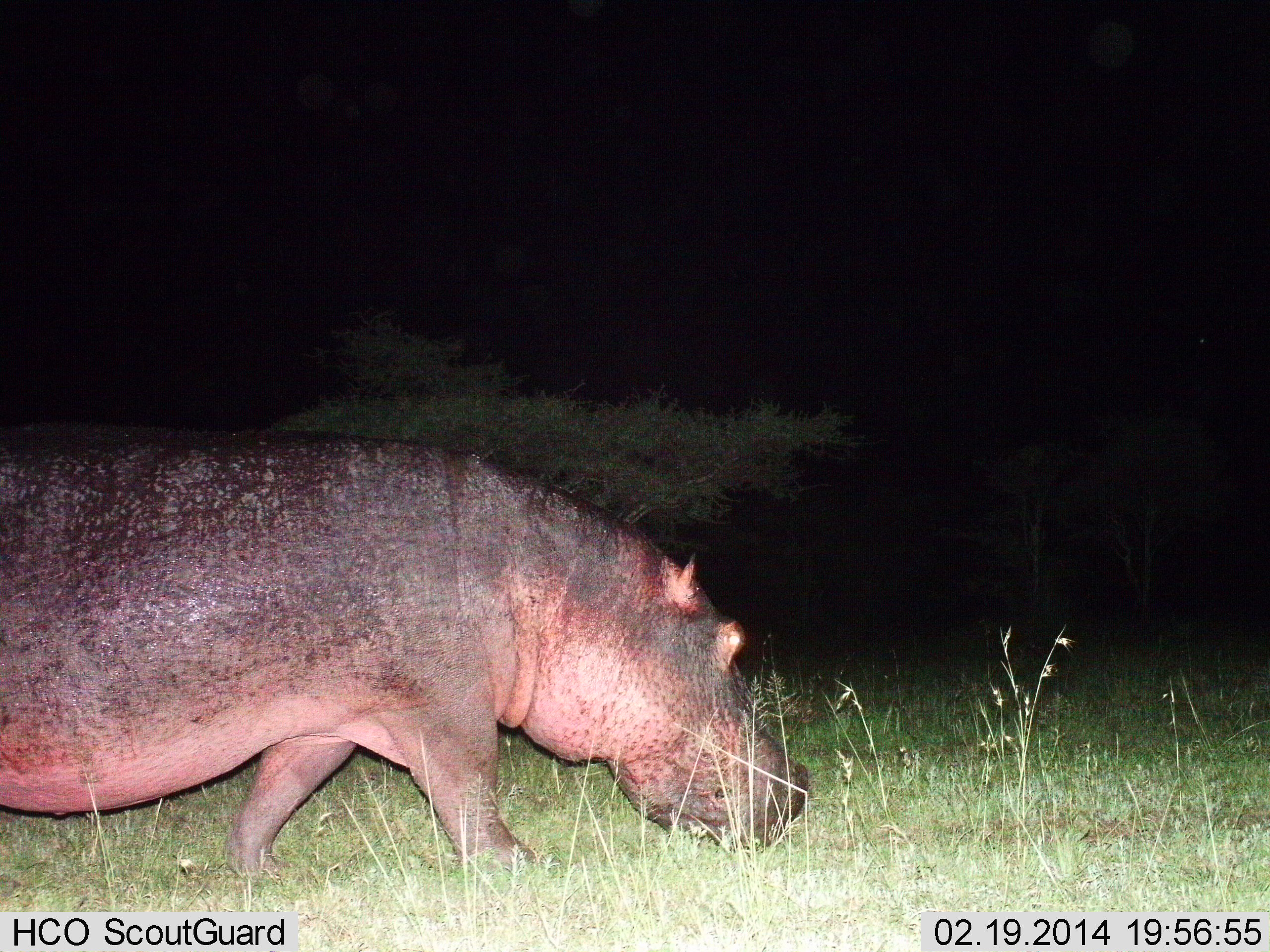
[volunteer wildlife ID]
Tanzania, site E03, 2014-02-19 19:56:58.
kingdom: Animalia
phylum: Chordata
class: Mammalia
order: Artiodactyla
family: Hippopotamidae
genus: Hippopotamus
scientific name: Hippopotamus amphibius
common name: hippopotamus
Hippopotamus (Hippopotamus amphibius), count 1. Behavior (volunteer vote fractions): standing 0%, resting 0%, moving 100%, interacting 0%. Young present (vote fraction): 0%. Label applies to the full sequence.